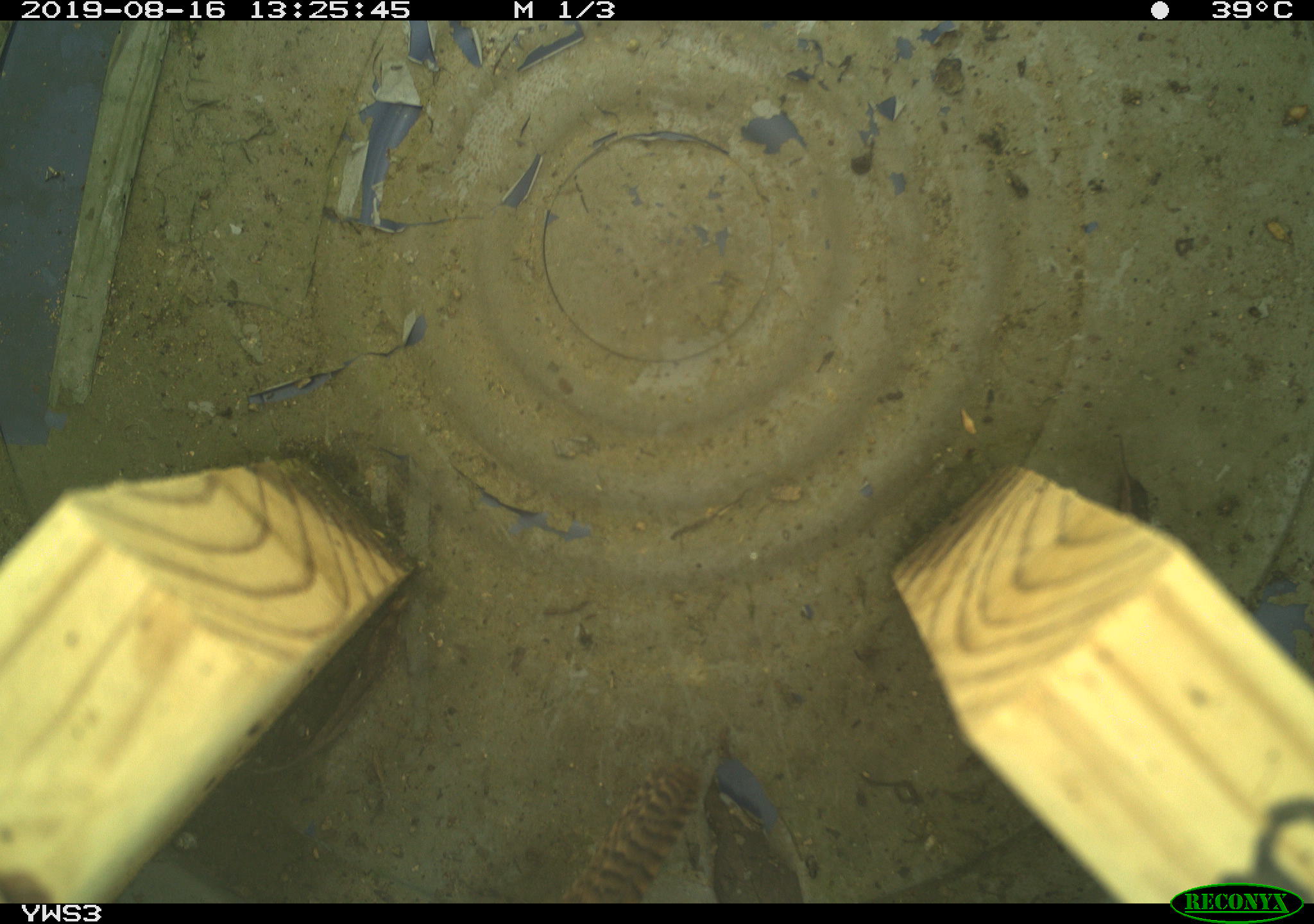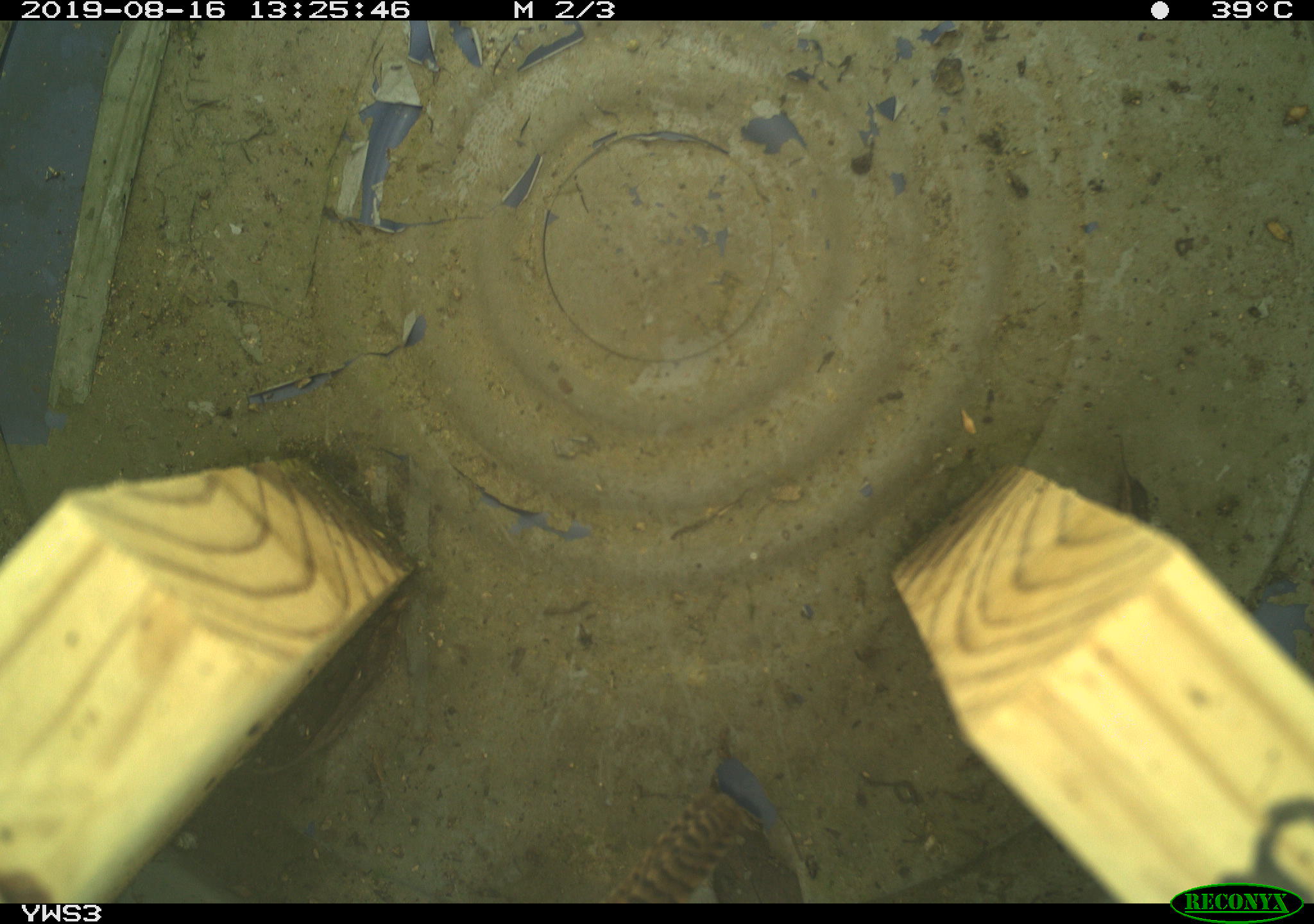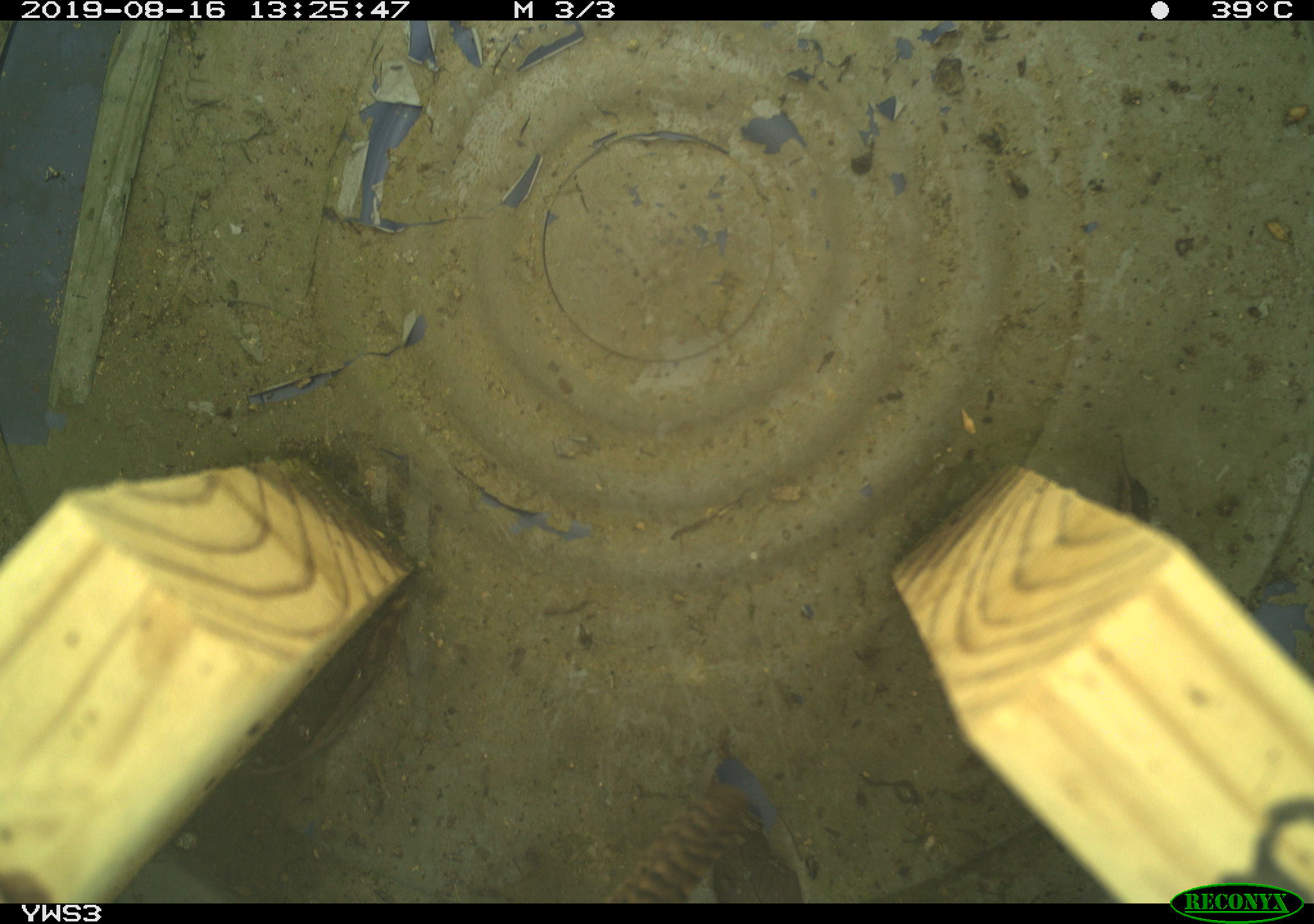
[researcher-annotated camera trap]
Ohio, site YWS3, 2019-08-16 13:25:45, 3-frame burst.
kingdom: Animalia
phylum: Chordata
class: Aves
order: Passeriformes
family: Troglodytidae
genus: Troglodytes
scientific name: Troglodytes aedon aedon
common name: northern house wren